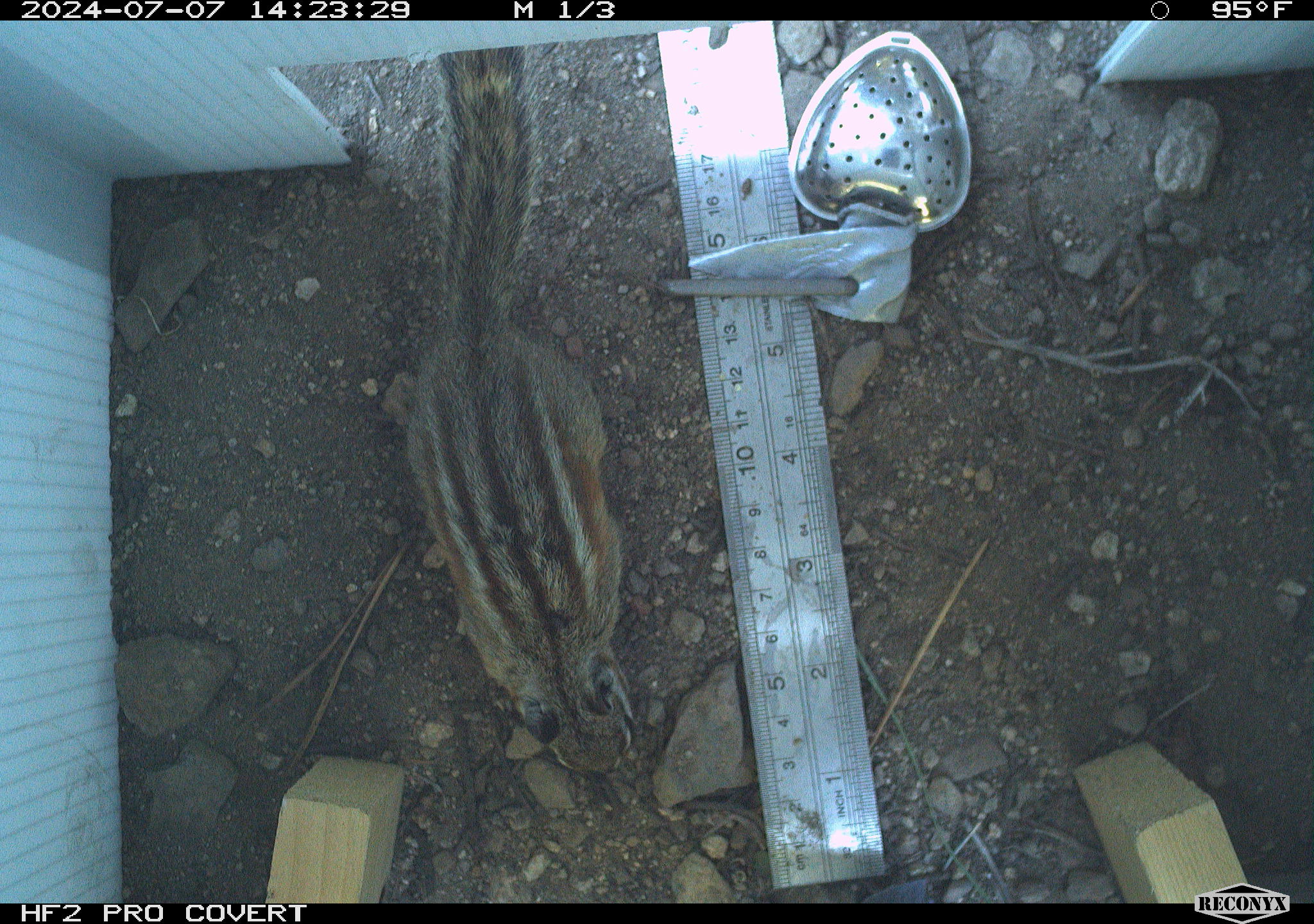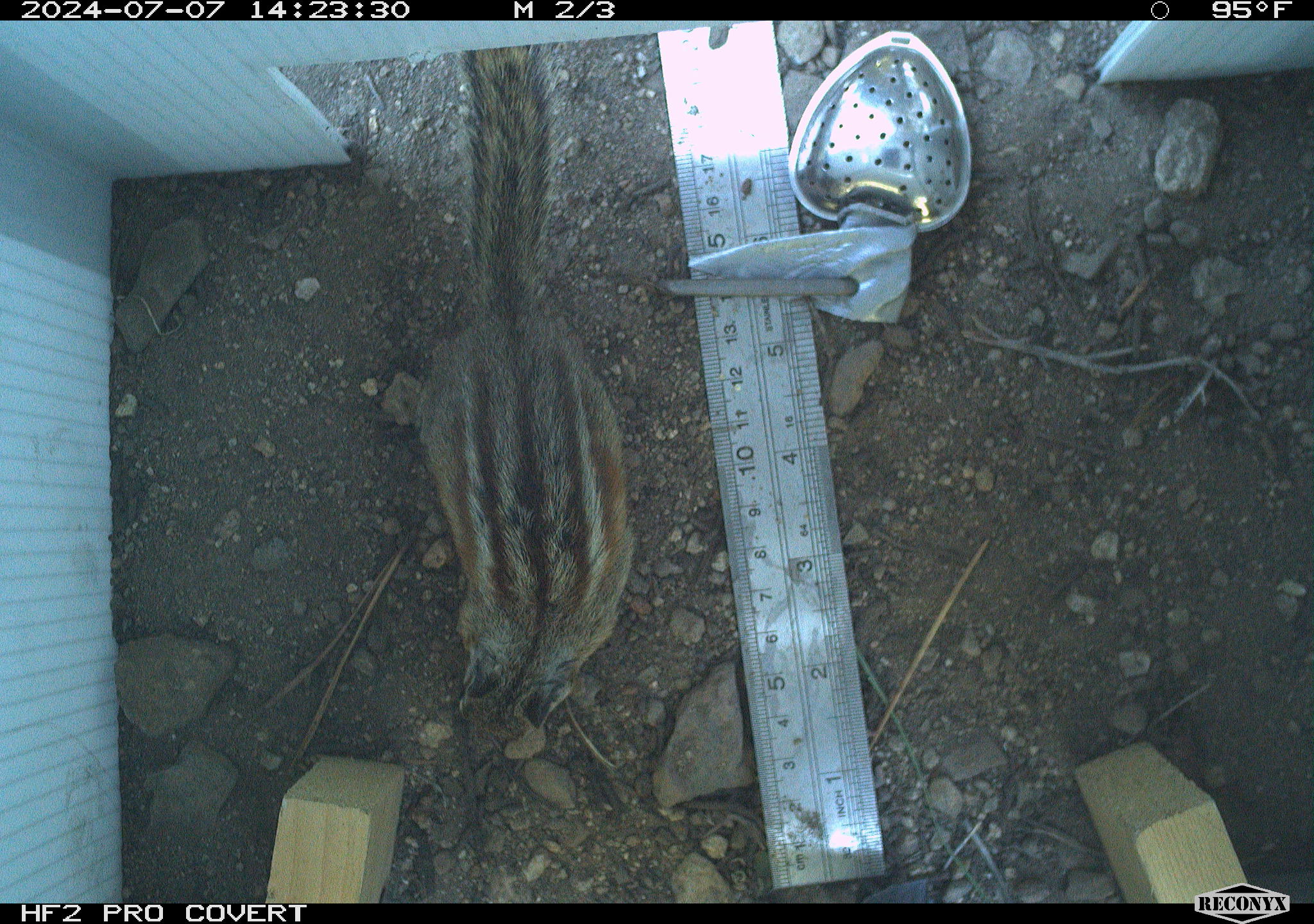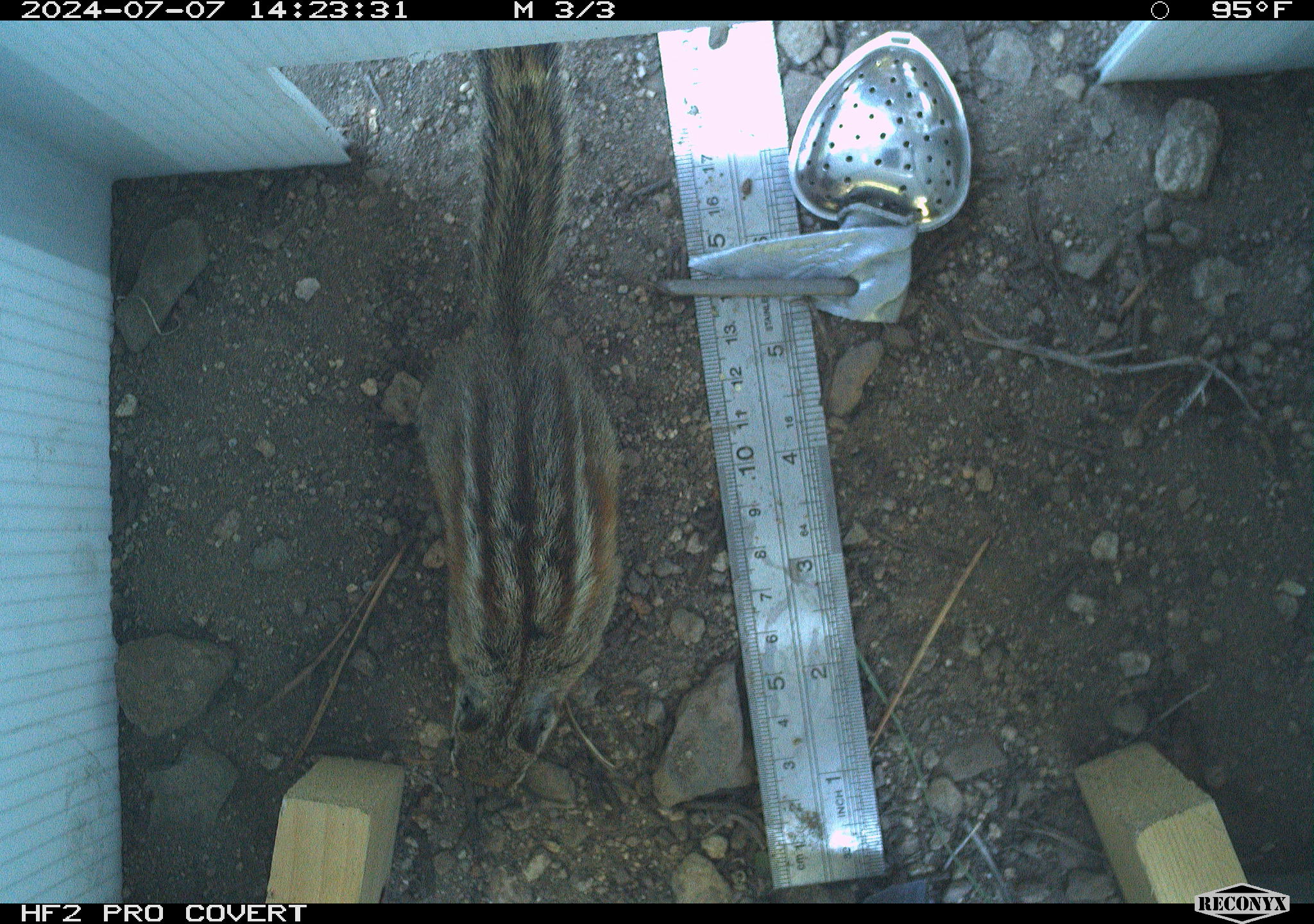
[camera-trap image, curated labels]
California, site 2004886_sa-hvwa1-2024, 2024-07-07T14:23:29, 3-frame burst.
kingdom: Animalia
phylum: Chordata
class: Mammalia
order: Rodentia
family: Sciuridae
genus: Neotamias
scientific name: Neotamias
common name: western chipmunks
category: neotamias species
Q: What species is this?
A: Neotamias species (western chipmunks) (Neotamias).